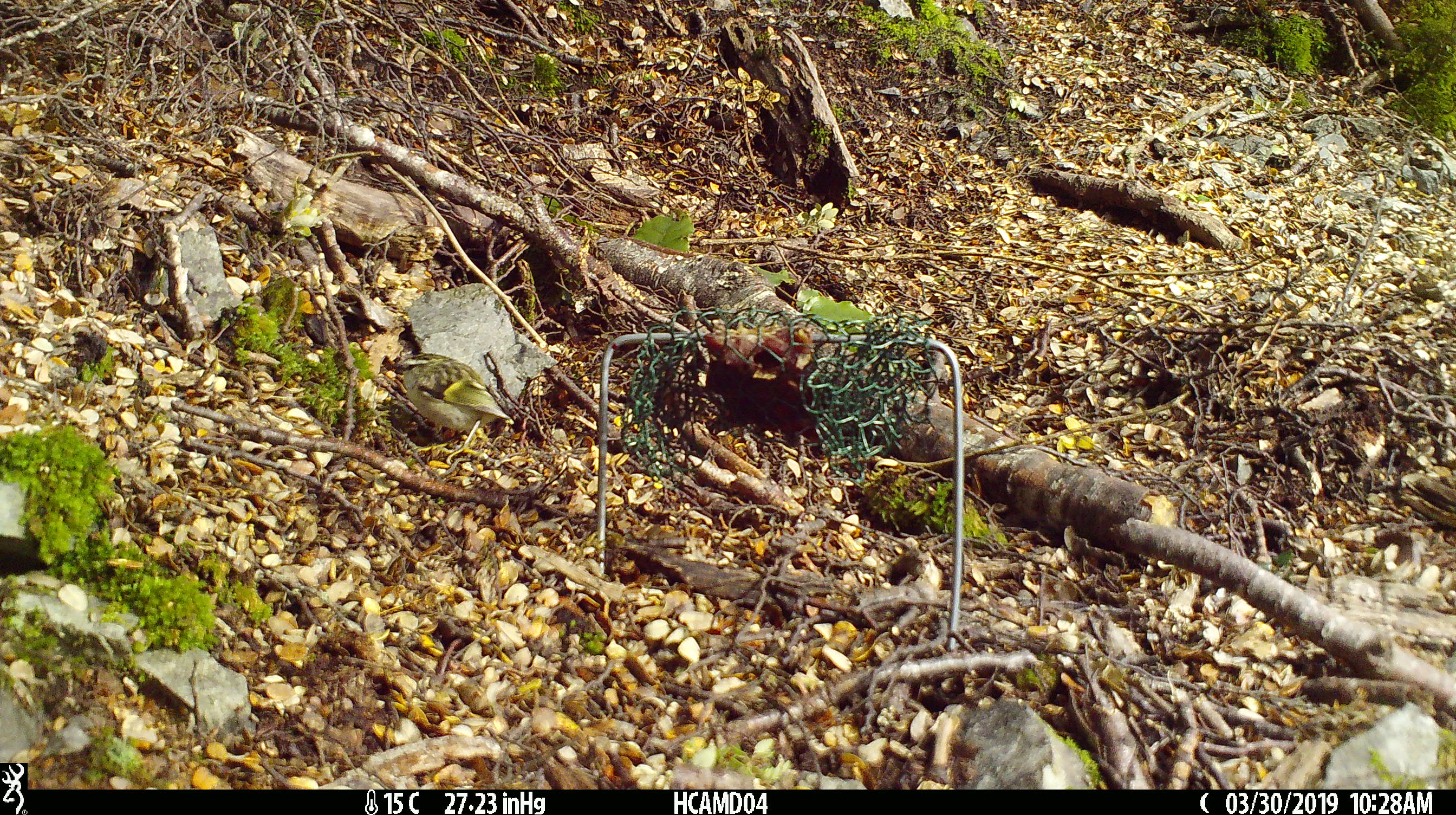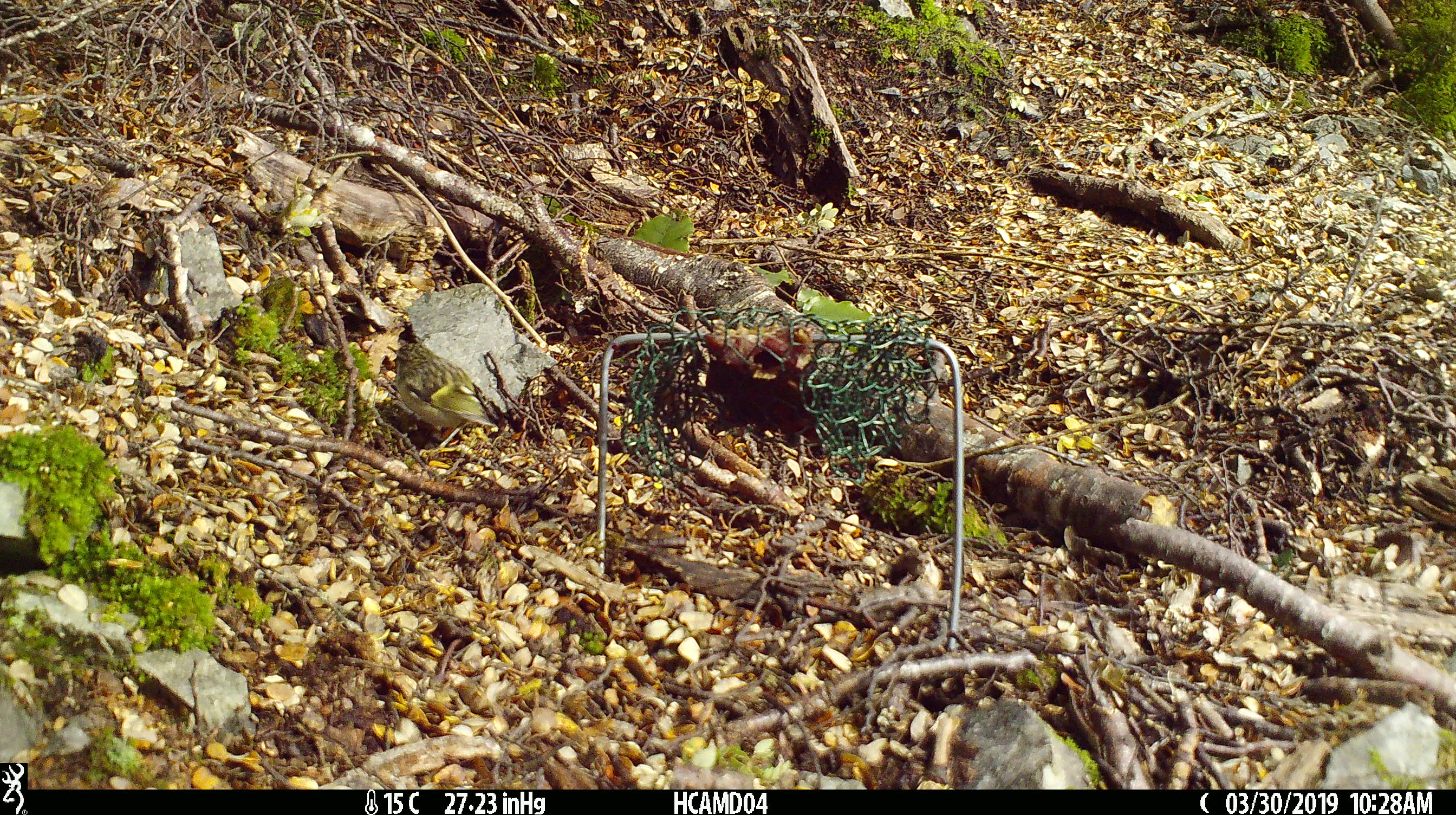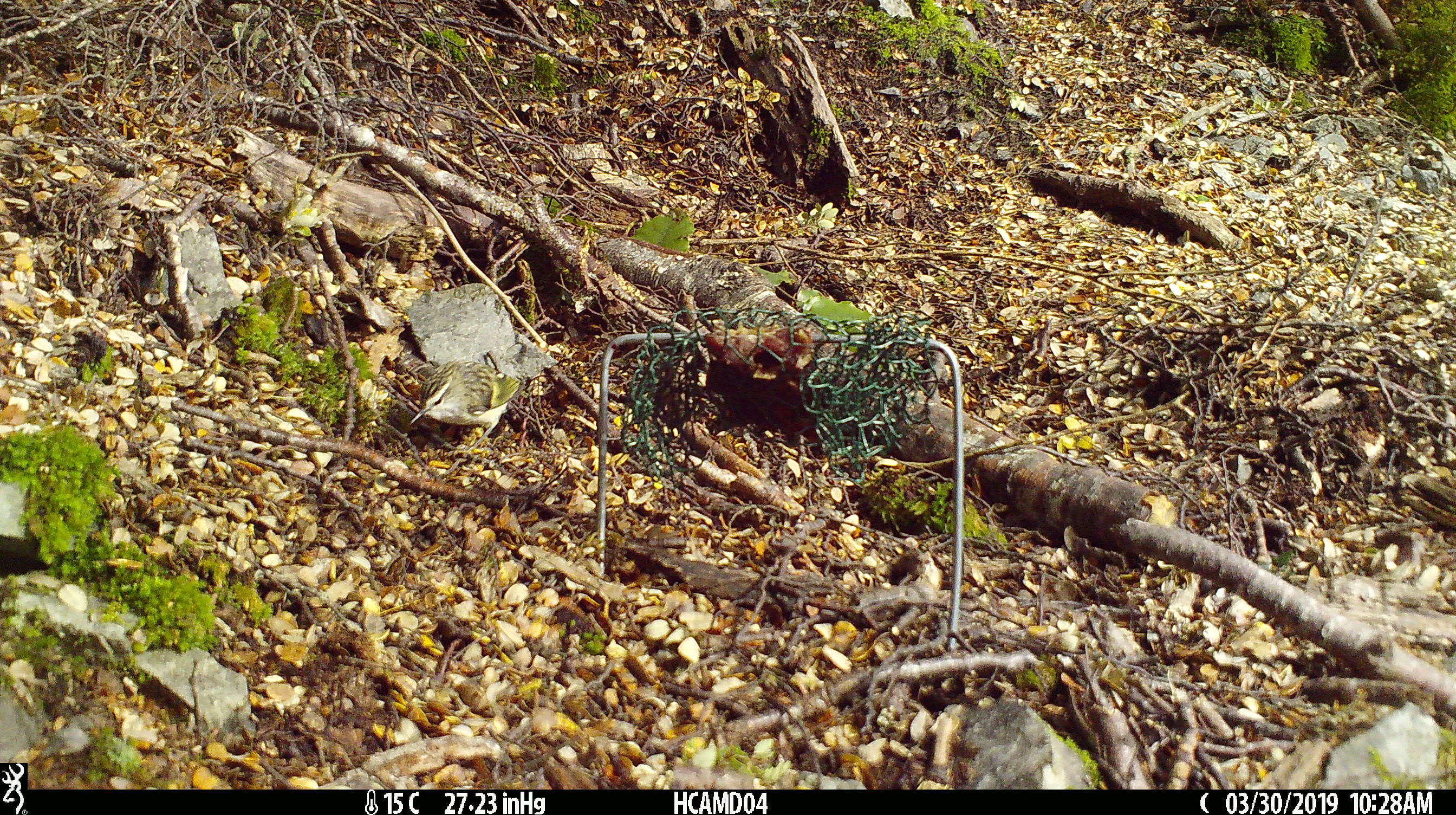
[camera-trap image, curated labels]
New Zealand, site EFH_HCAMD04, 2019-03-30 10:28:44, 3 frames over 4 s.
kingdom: Animalia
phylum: Chordata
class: Aves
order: Passeriformes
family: Acanthisittidae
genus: Acanthisitta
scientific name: Acanthisitta chloris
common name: rifleman